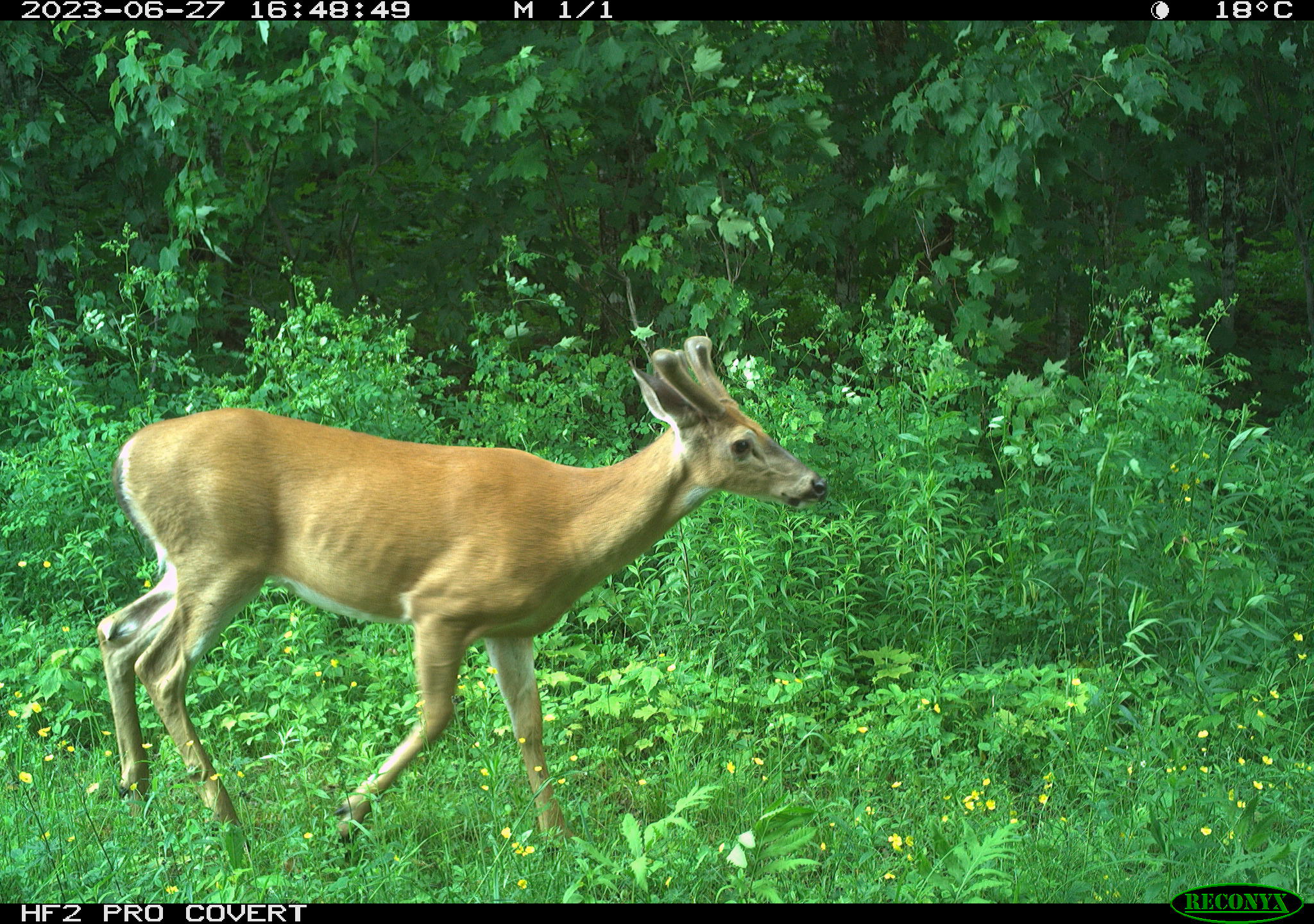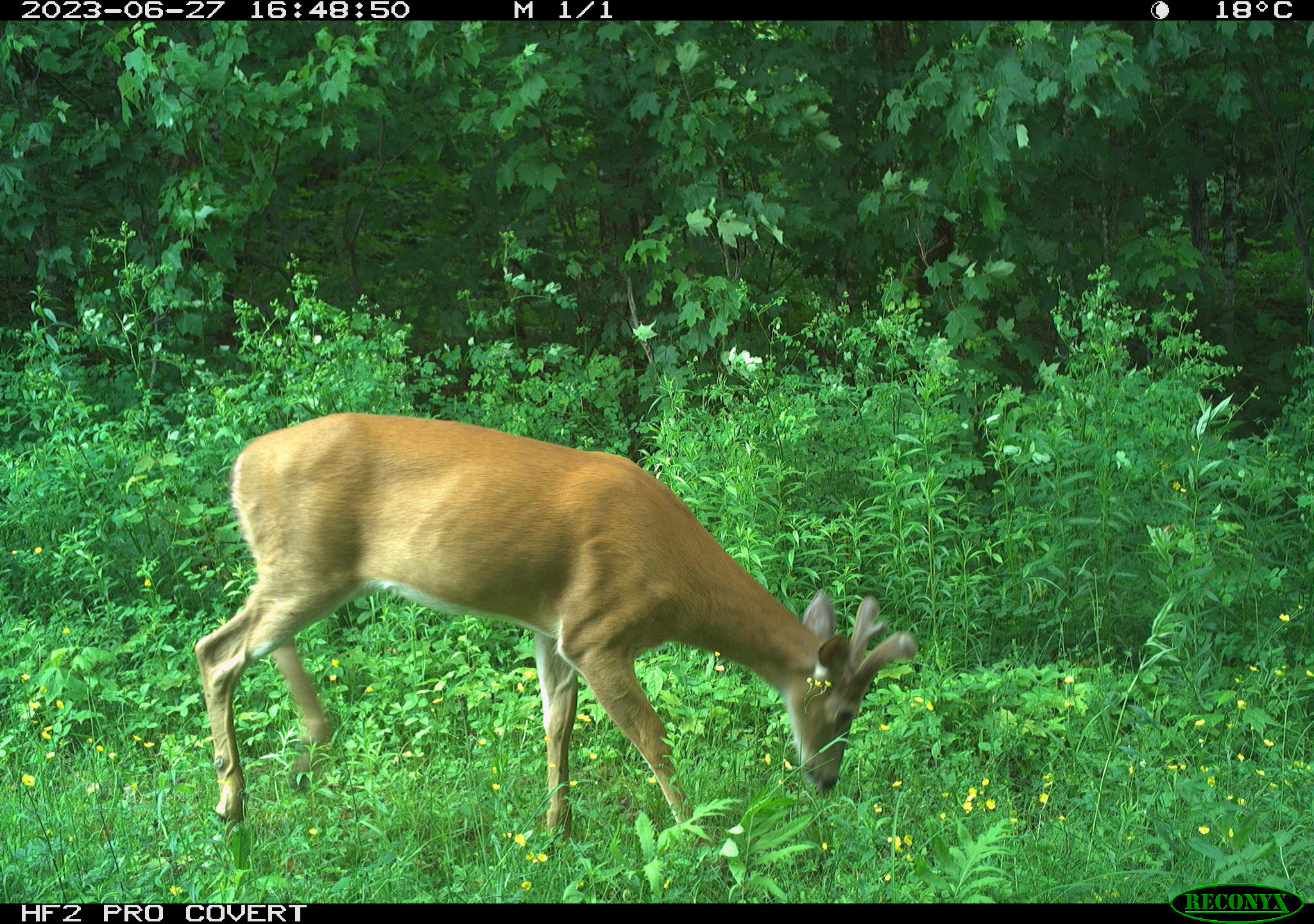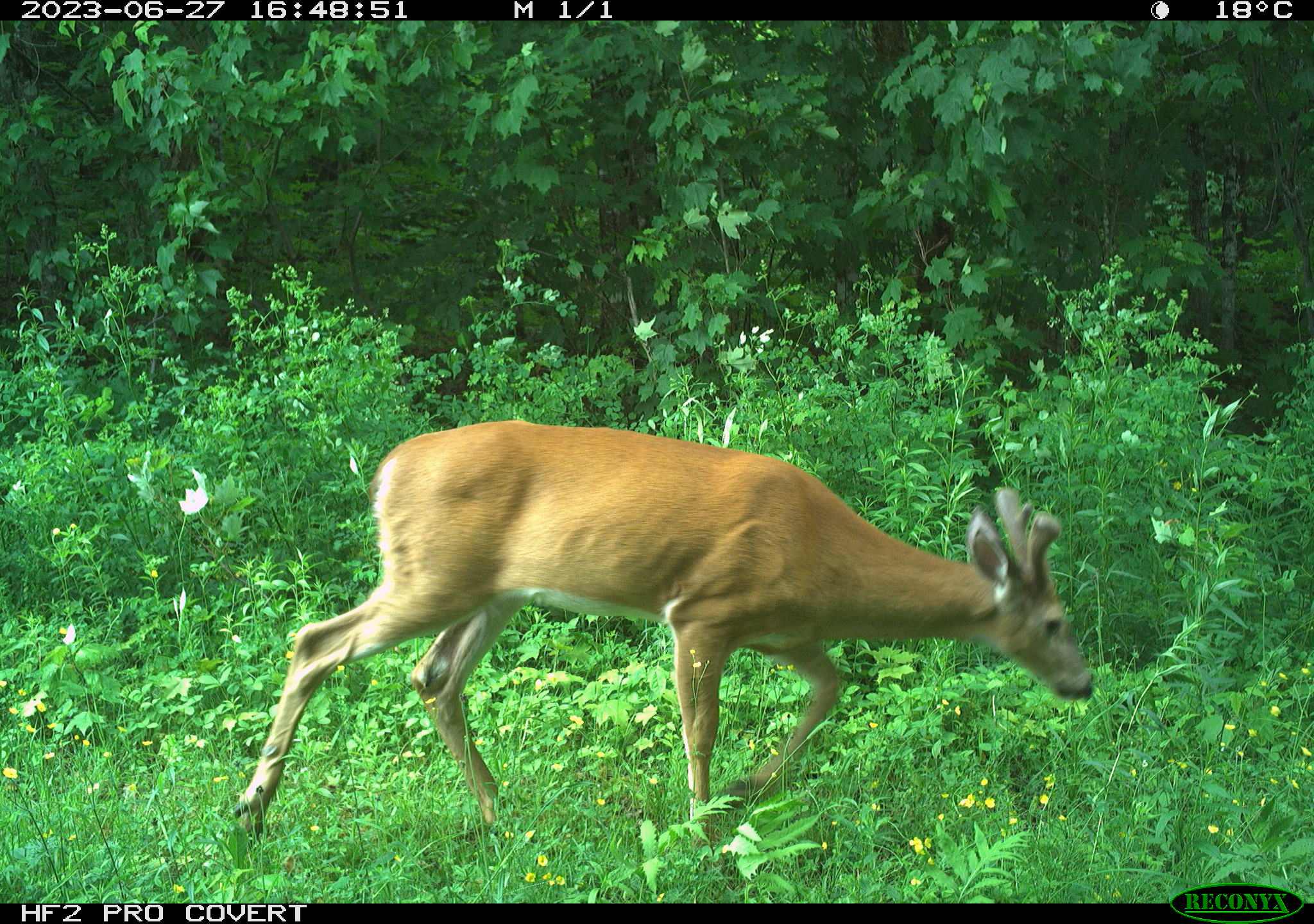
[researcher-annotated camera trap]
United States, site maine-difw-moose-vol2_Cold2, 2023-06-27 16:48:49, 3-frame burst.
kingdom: Animalia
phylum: Chordata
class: Mammalia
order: Artiodactyla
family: Cervidae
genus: Odocoileus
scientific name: Odocoileus virginianus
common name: white-tailed deer